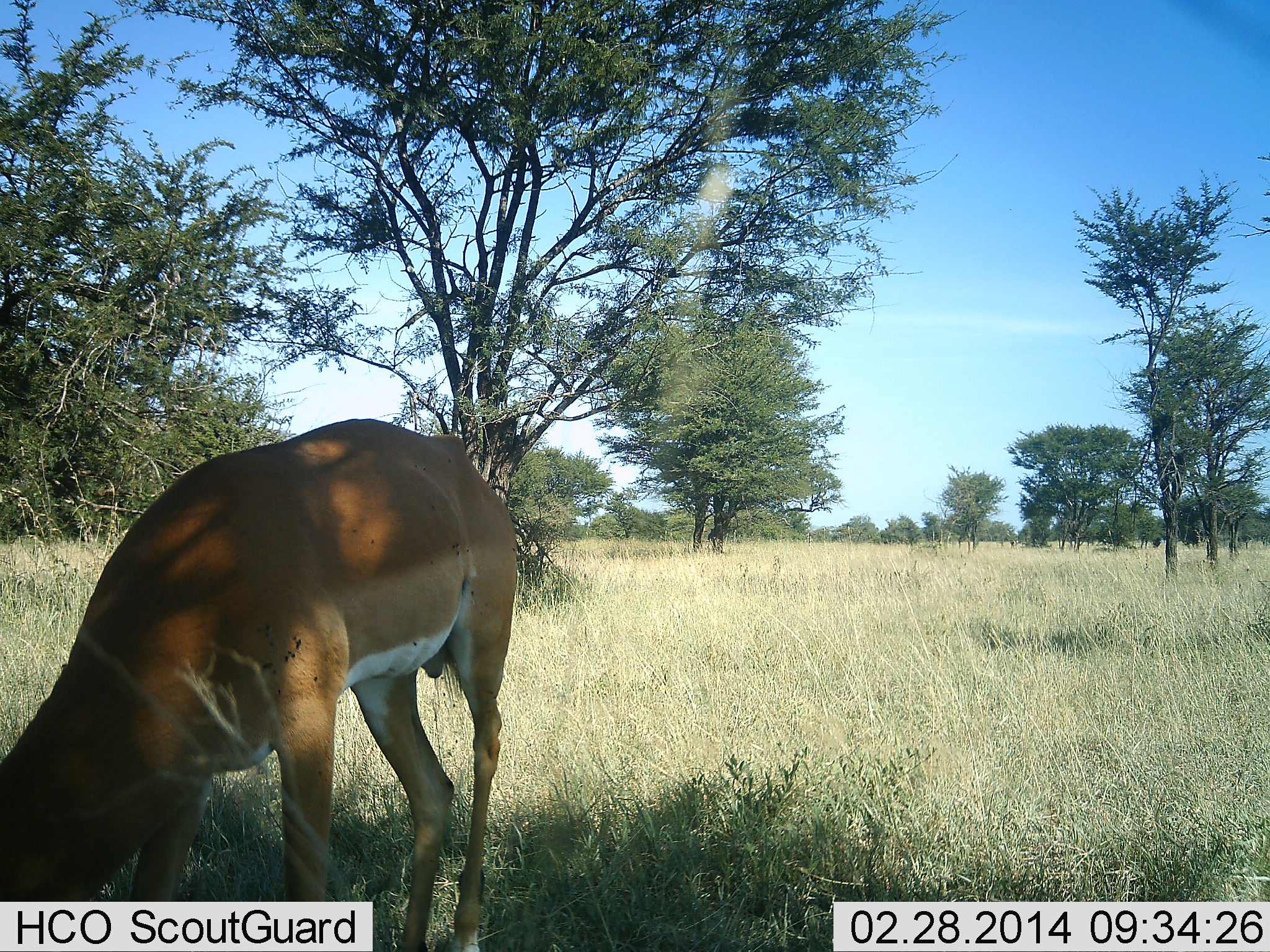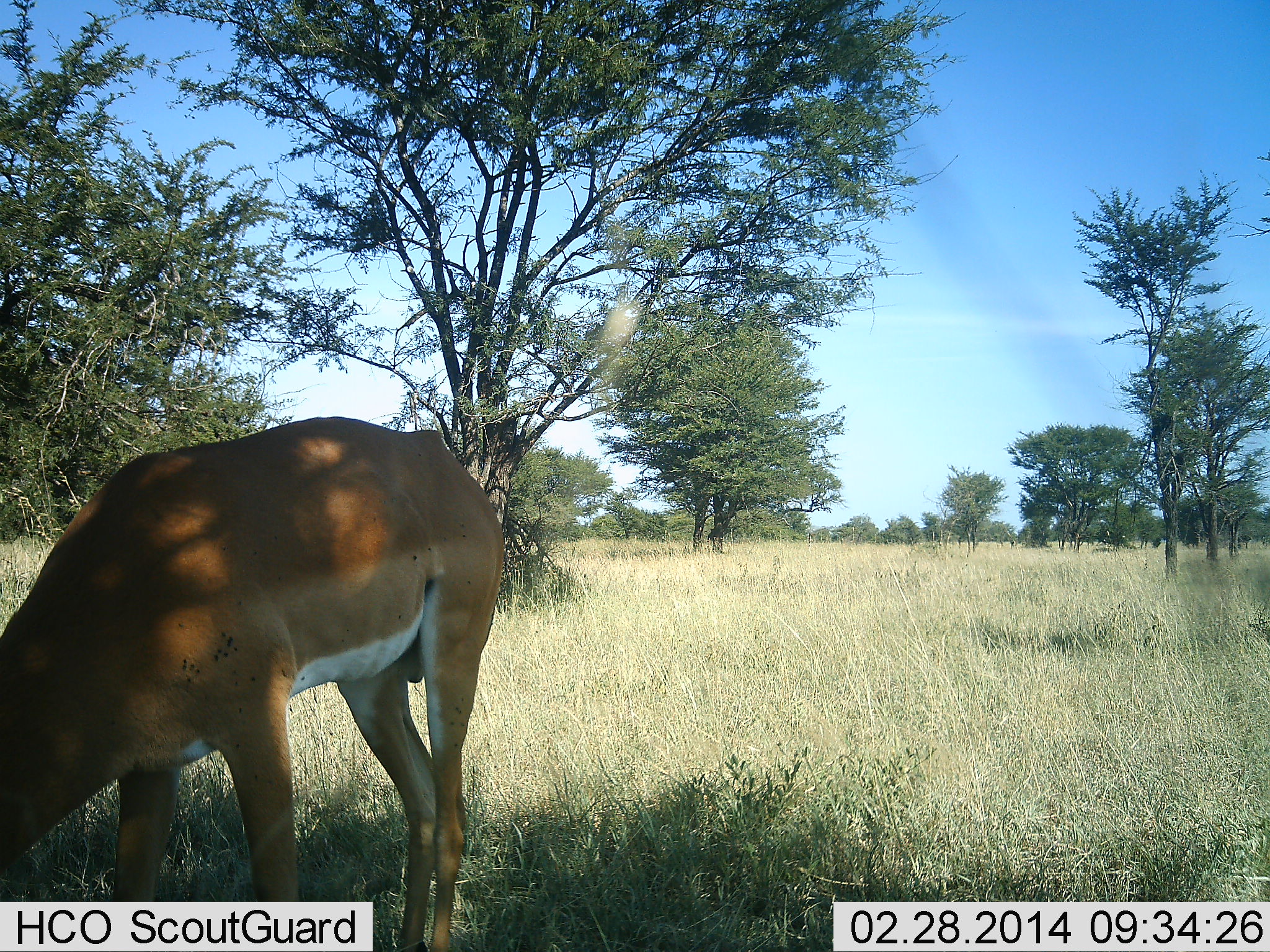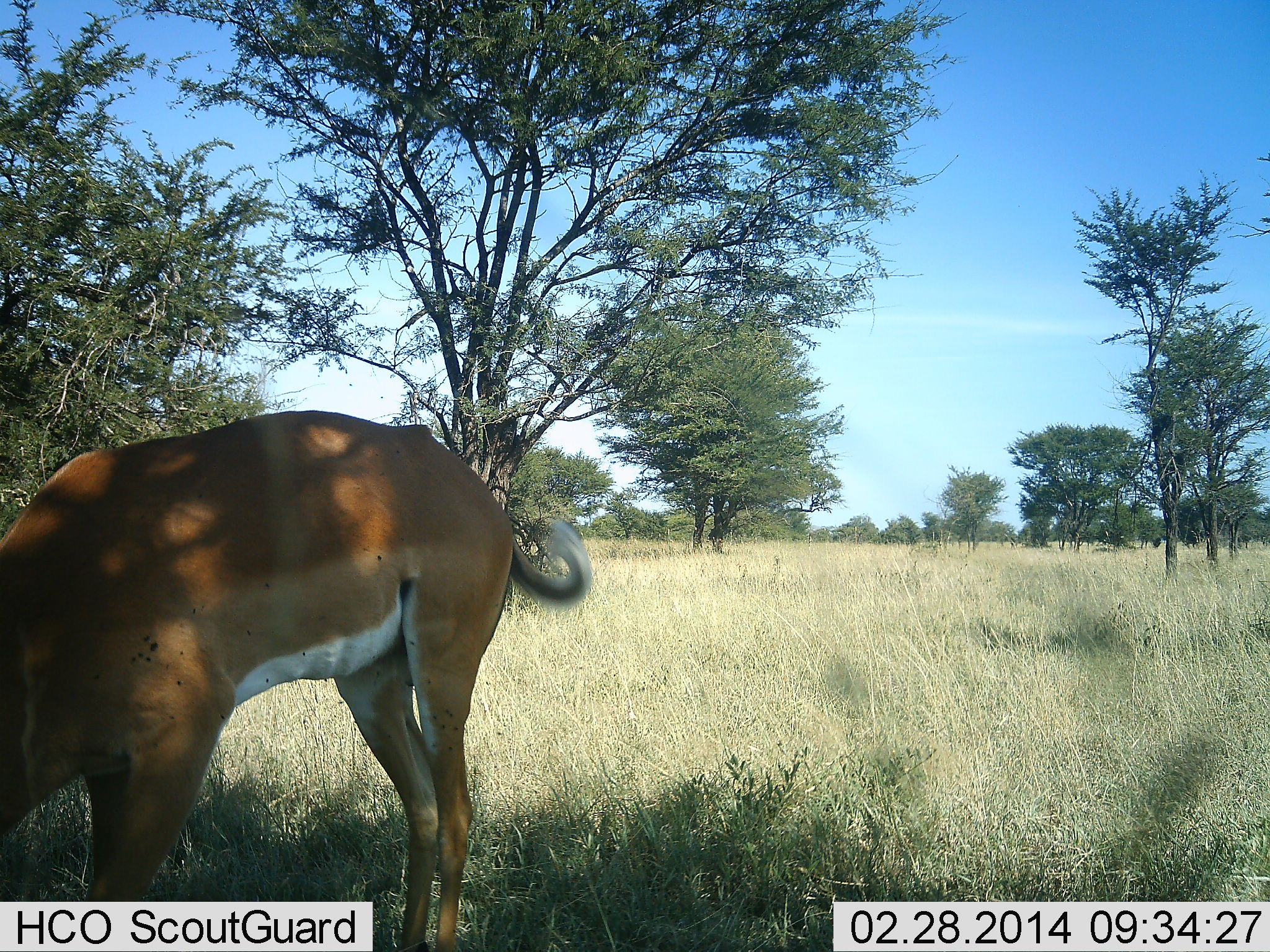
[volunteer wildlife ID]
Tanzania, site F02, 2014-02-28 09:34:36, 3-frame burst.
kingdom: Animalia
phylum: Chordata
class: Mammalia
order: Artiodactyla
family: Bovidae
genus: Aepyceros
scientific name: Aepyceros melampus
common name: impala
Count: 1.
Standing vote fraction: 30%.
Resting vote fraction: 0%.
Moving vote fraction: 0%.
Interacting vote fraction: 0%.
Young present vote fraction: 0%.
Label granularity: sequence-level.